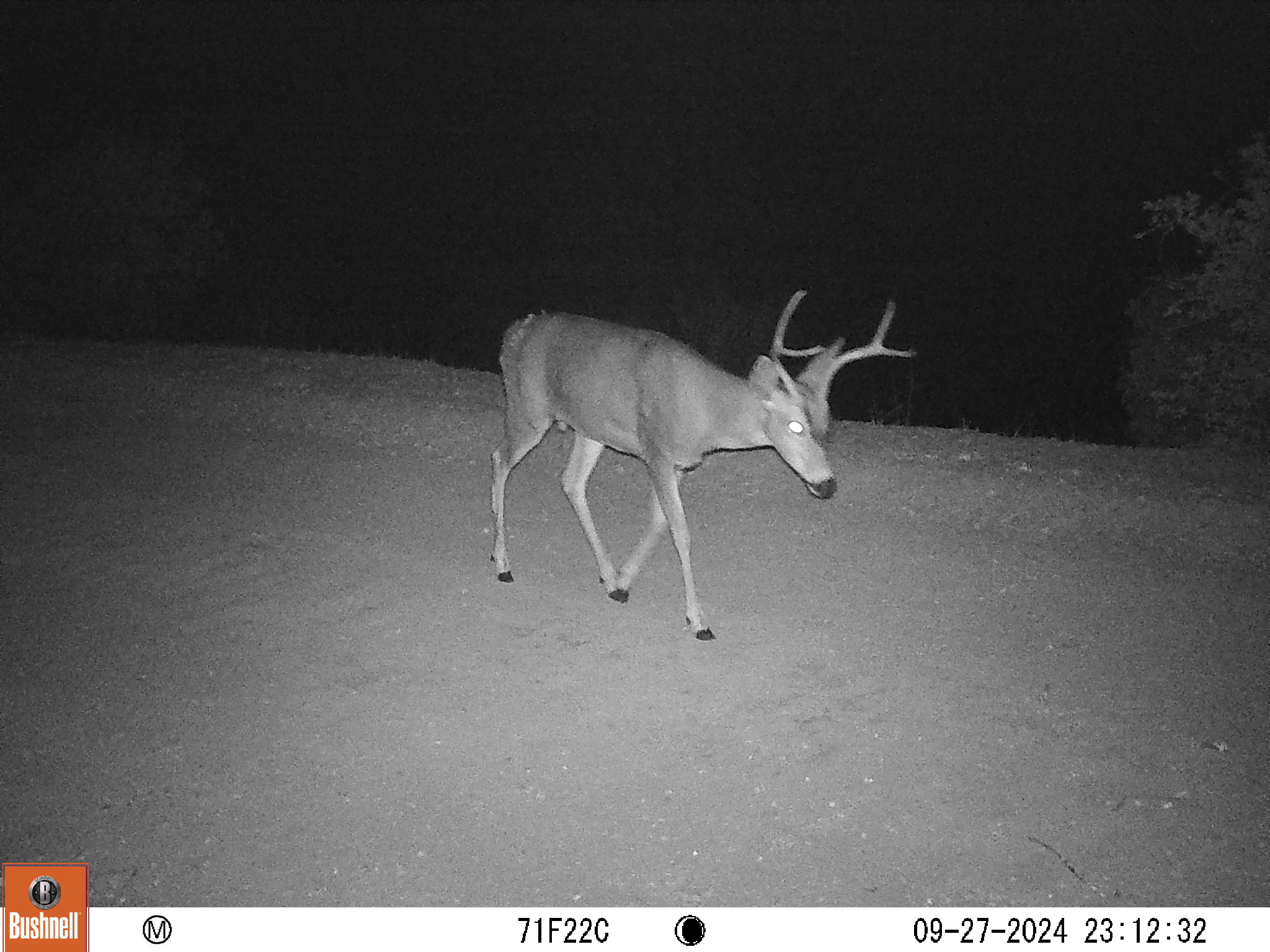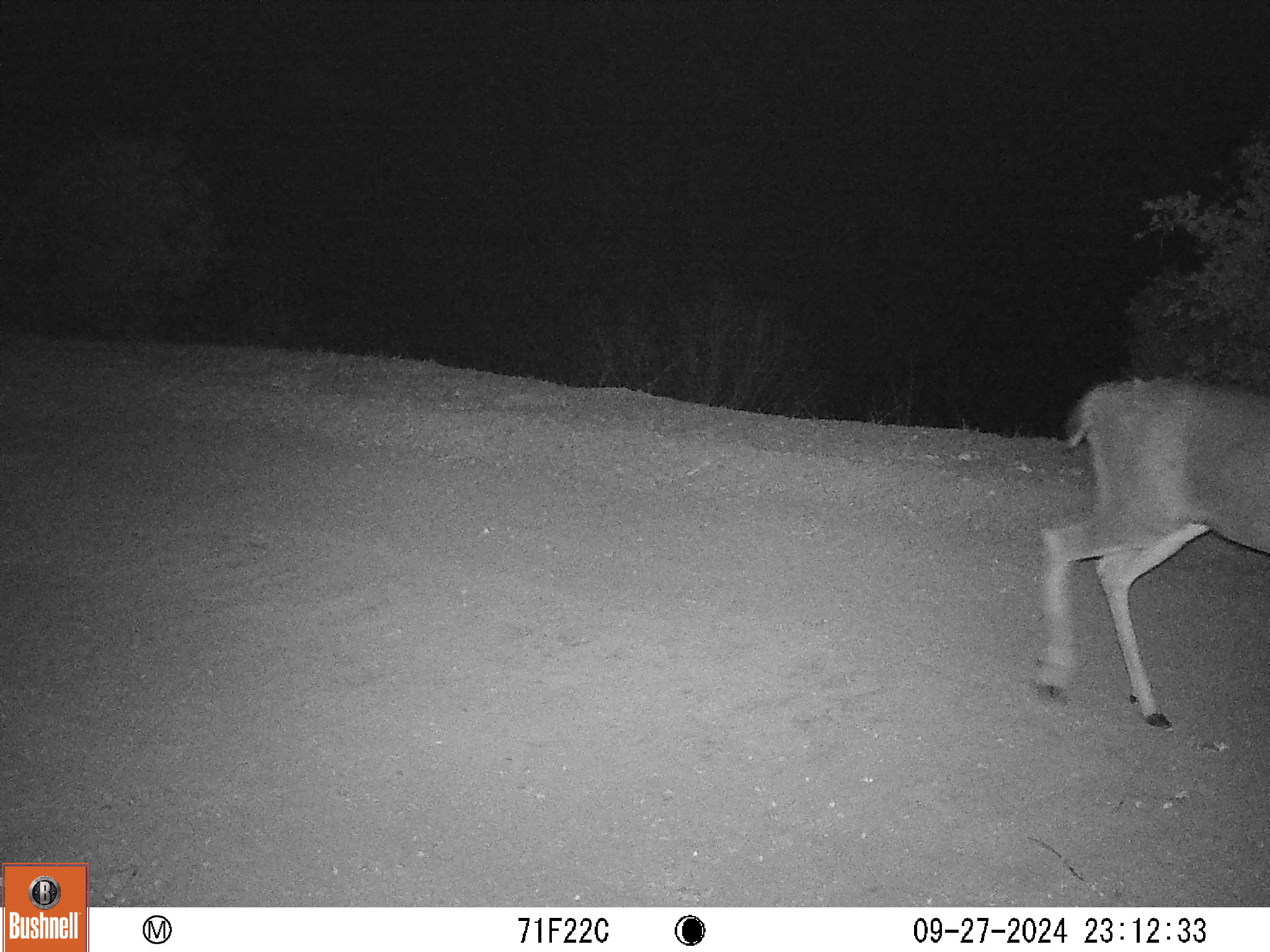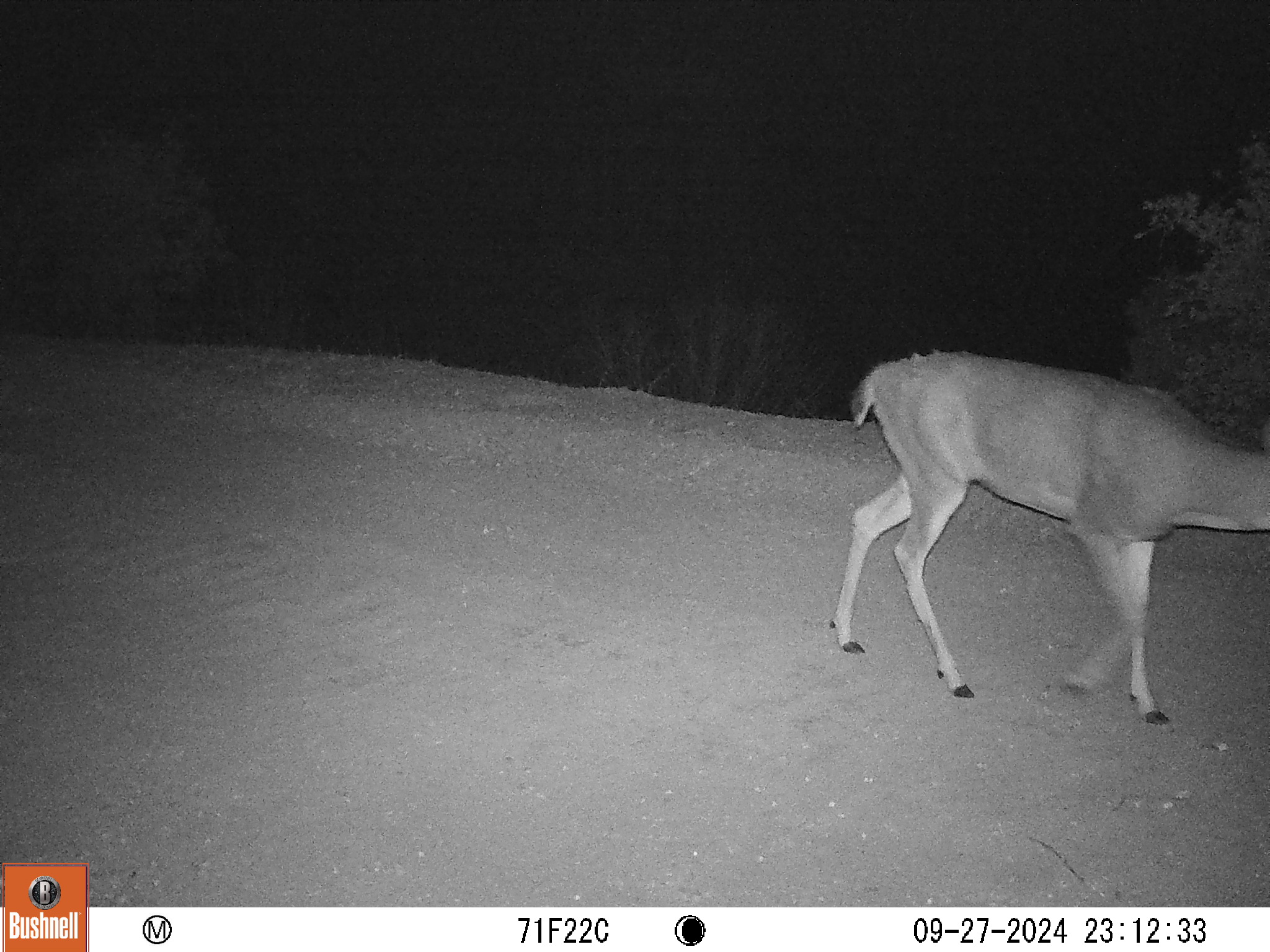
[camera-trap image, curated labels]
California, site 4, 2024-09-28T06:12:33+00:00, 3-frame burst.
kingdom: Animalia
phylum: Chordata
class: Mammalia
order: Artiodactyla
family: Cervidae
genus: Odocoileus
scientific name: Odocoileus hemionus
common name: mule deer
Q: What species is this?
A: Mule deer (Odocoileus hemionus).